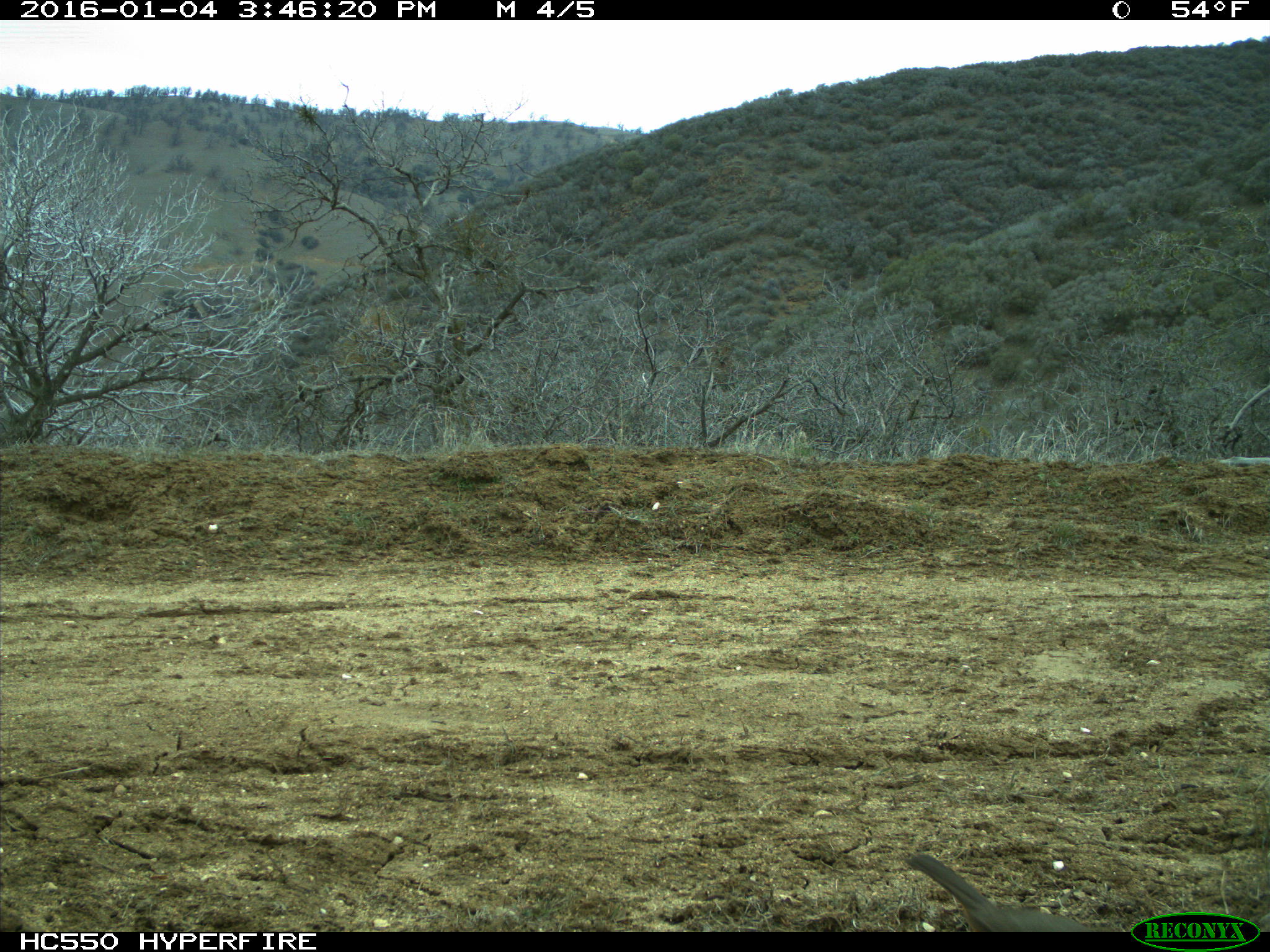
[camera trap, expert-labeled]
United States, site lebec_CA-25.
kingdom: Animalia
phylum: Chordata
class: Aves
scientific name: Aves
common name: birds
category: unidentified bird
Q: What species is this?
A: Unidentified bird (birds) (Aves).